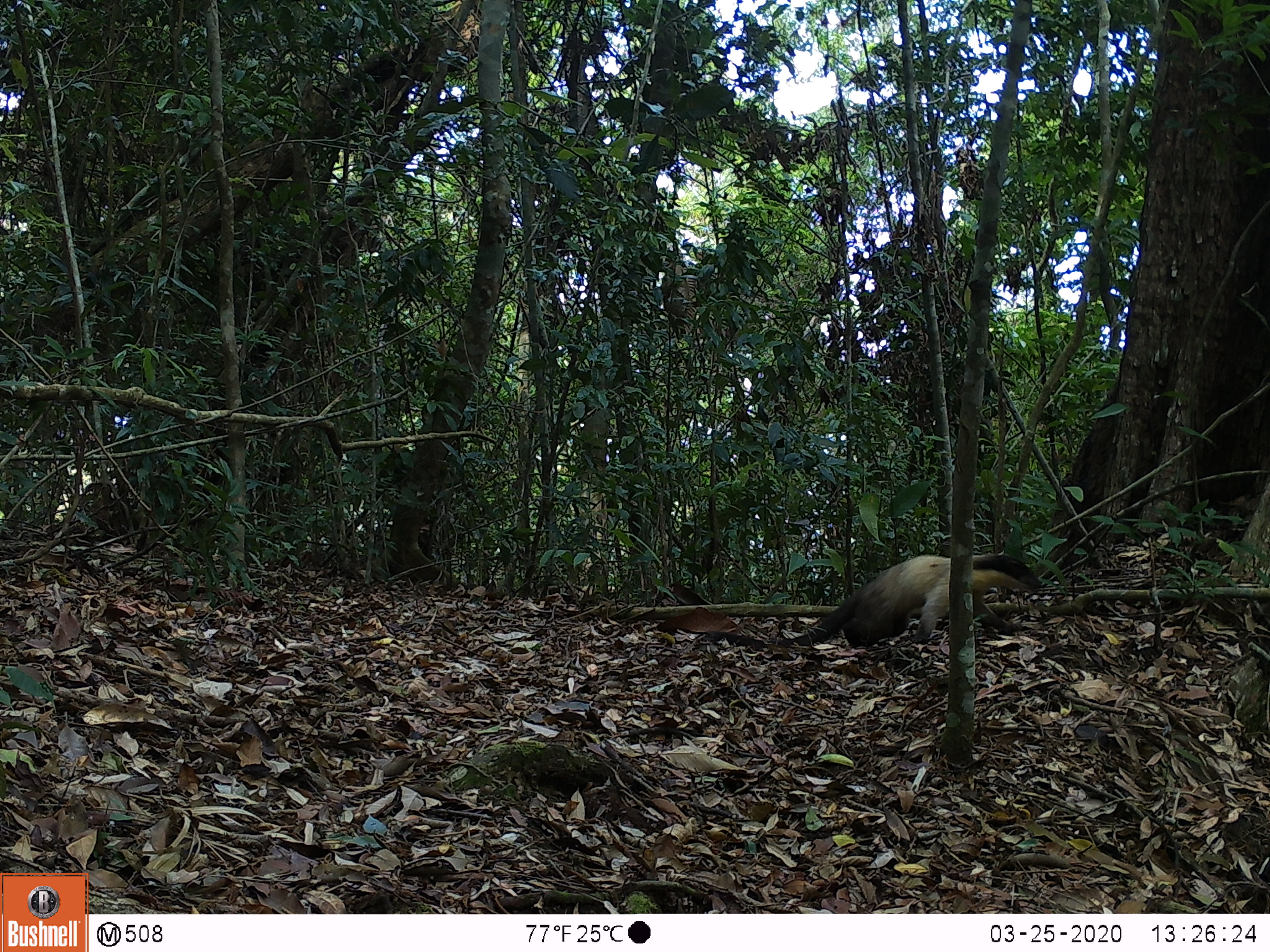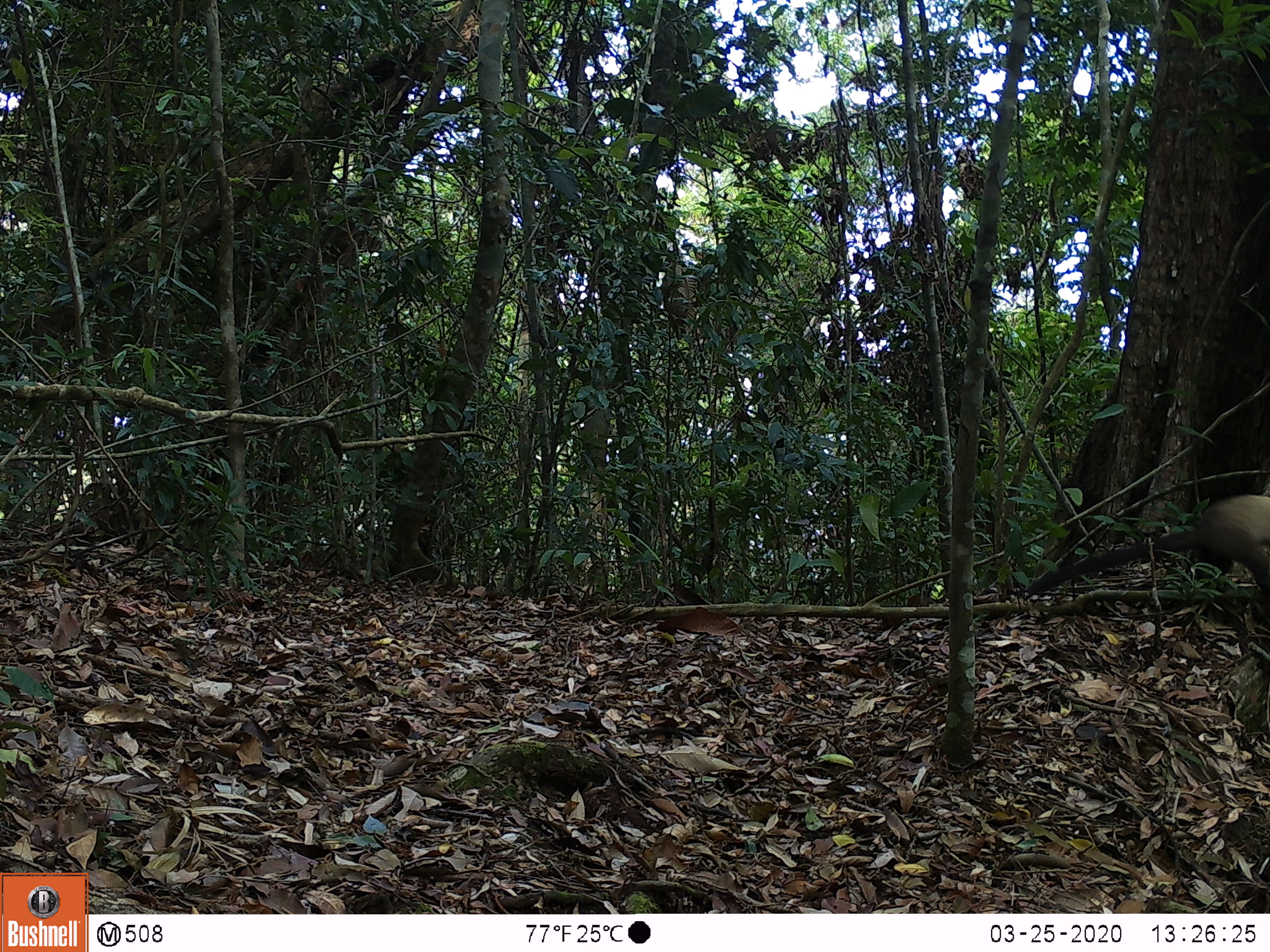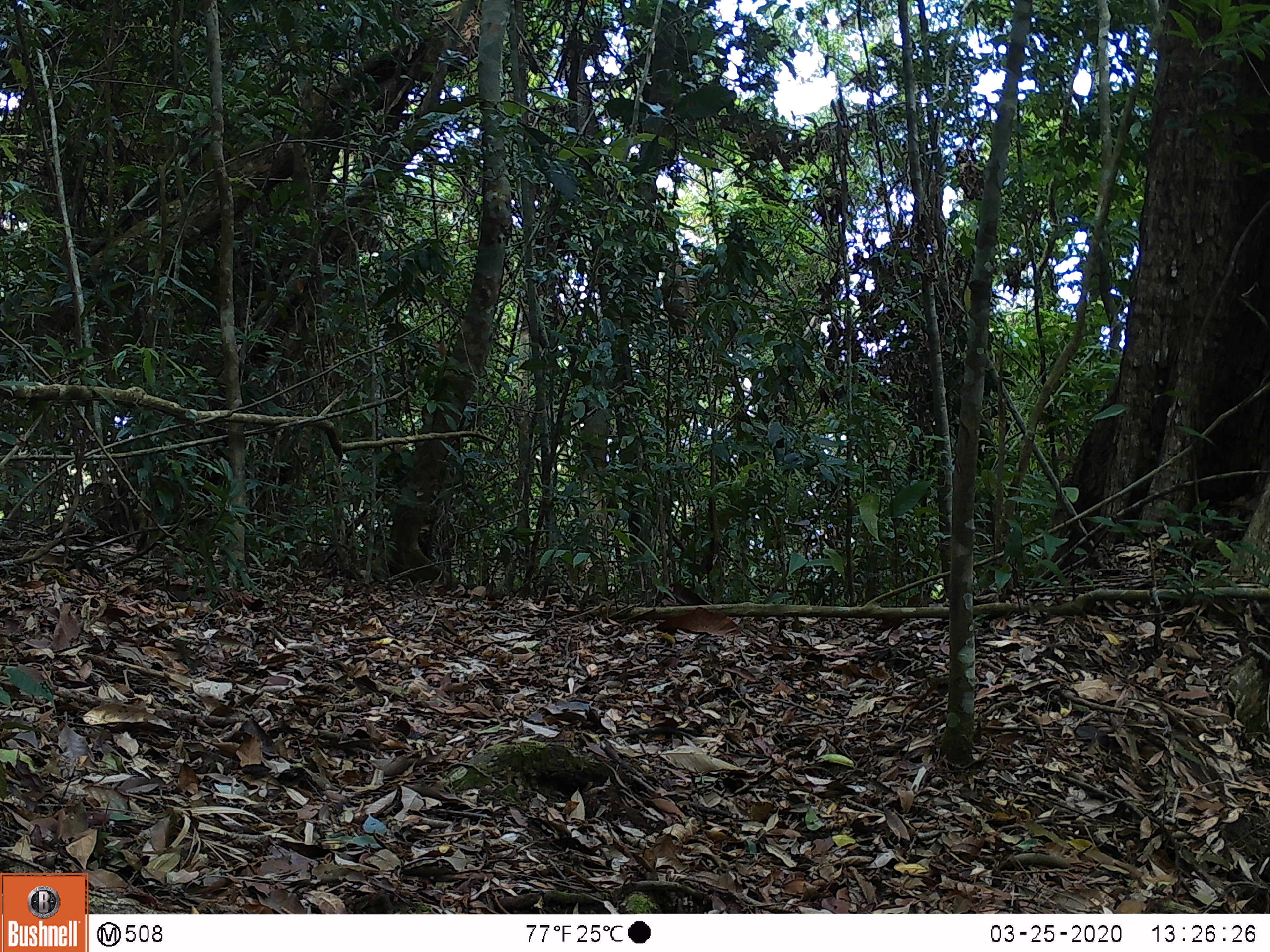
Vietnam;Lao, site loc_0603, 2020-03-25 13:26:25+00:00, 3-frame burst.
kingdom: Animalia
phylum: Chordata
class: Mammalia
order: Carnivora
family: Mustelidae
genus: Martes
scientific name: Martes flavigula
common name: yellow-throated marten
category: yellow throated marten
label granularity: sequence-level